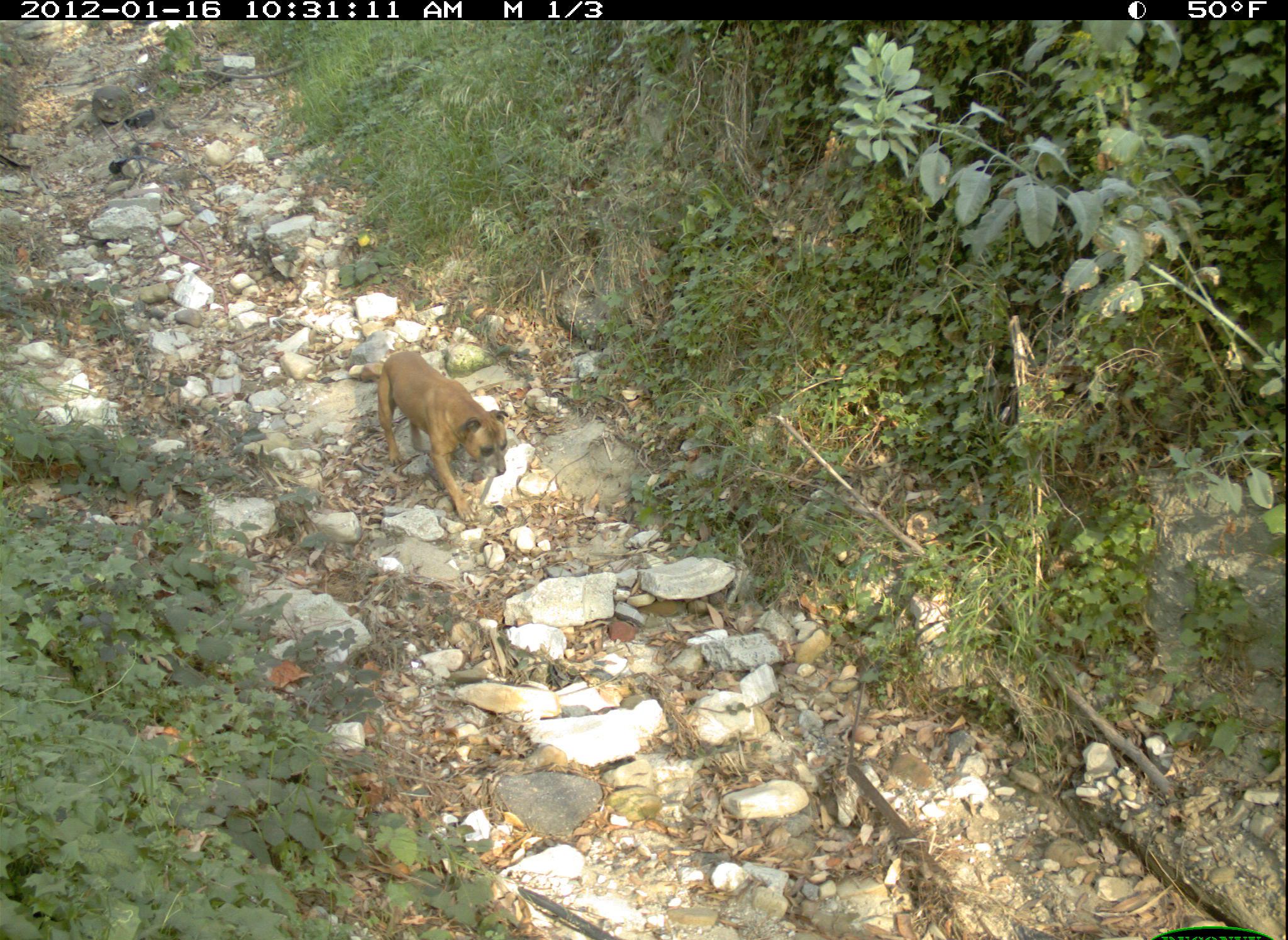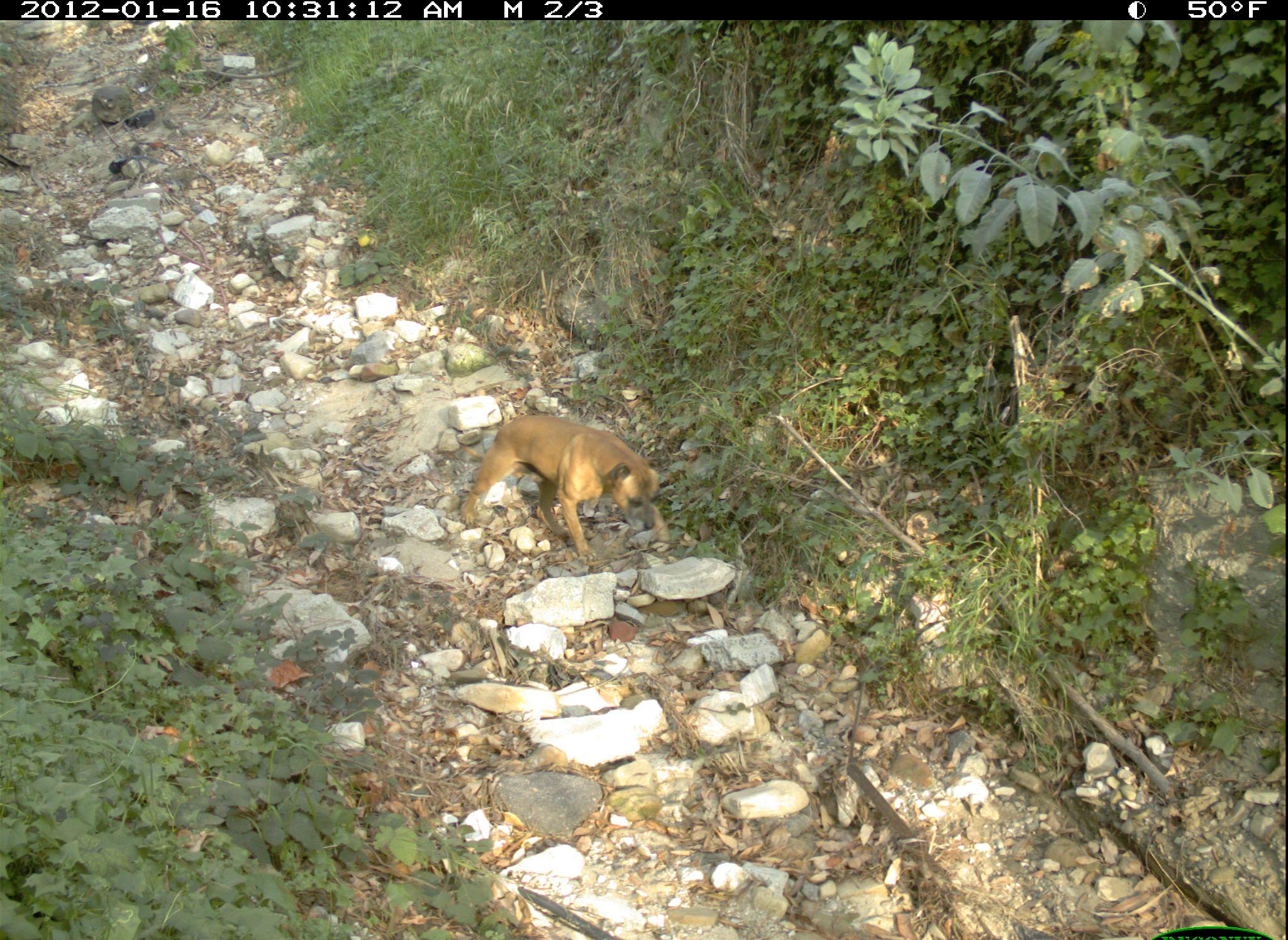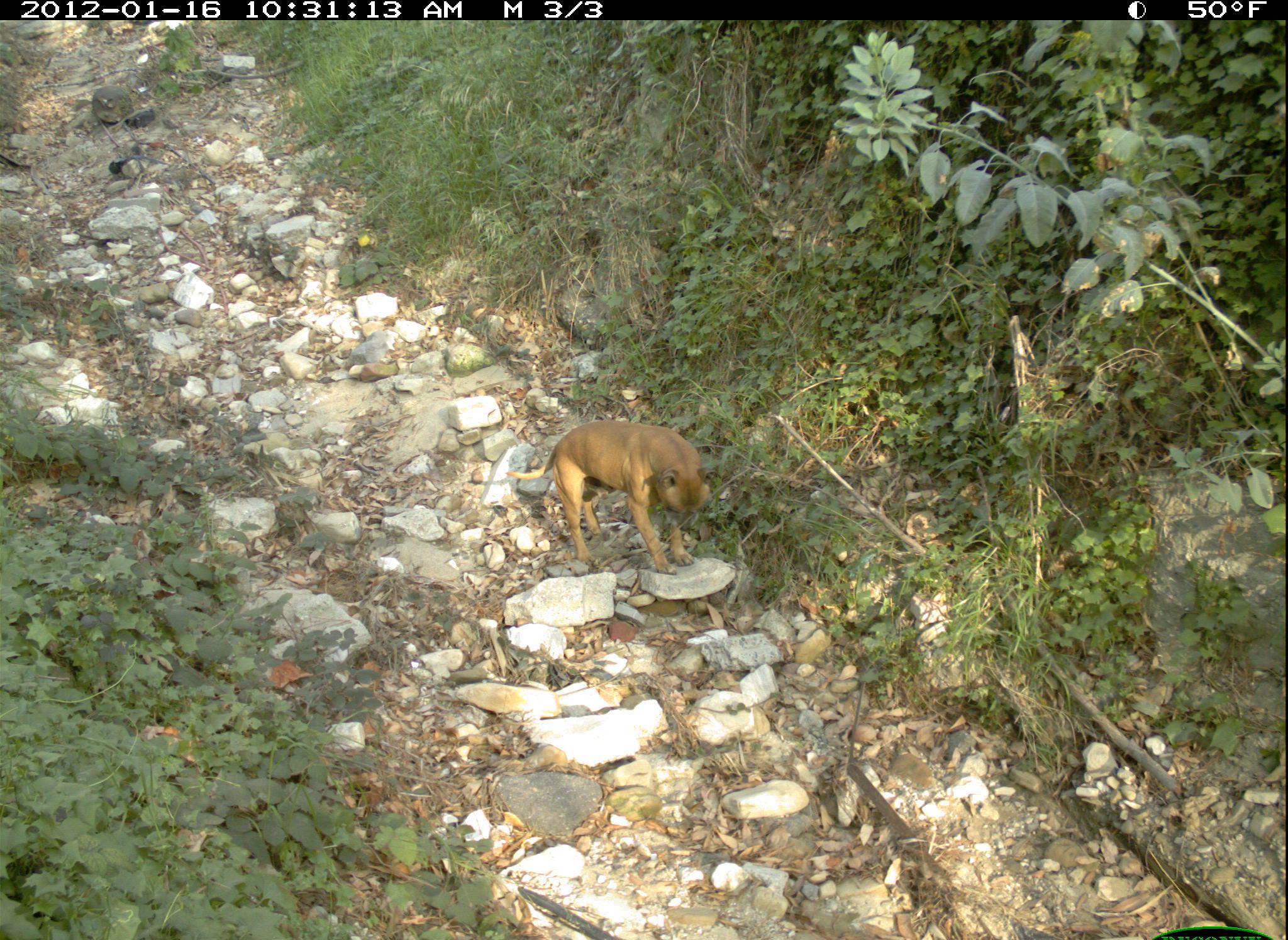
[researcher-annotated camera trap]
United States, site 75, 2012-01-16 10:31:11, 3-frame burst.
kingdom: Animalia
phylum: Chordata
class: Mammalia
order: Carnivora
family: Canidae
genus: Canis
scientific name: Canis familiaris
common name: domestic dog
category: dog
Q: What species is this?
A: Dog (domestic dog) (Canis familiaris).